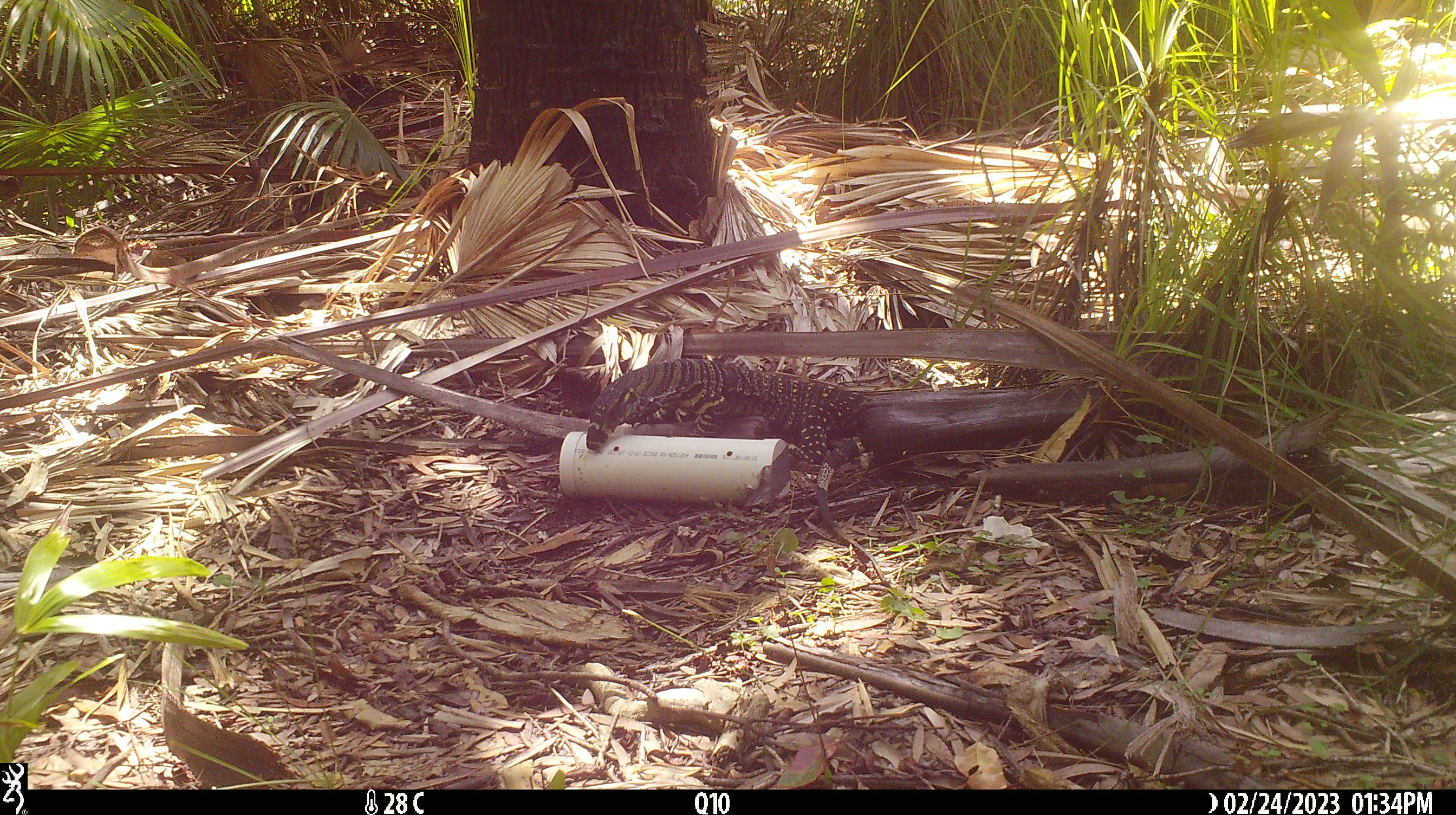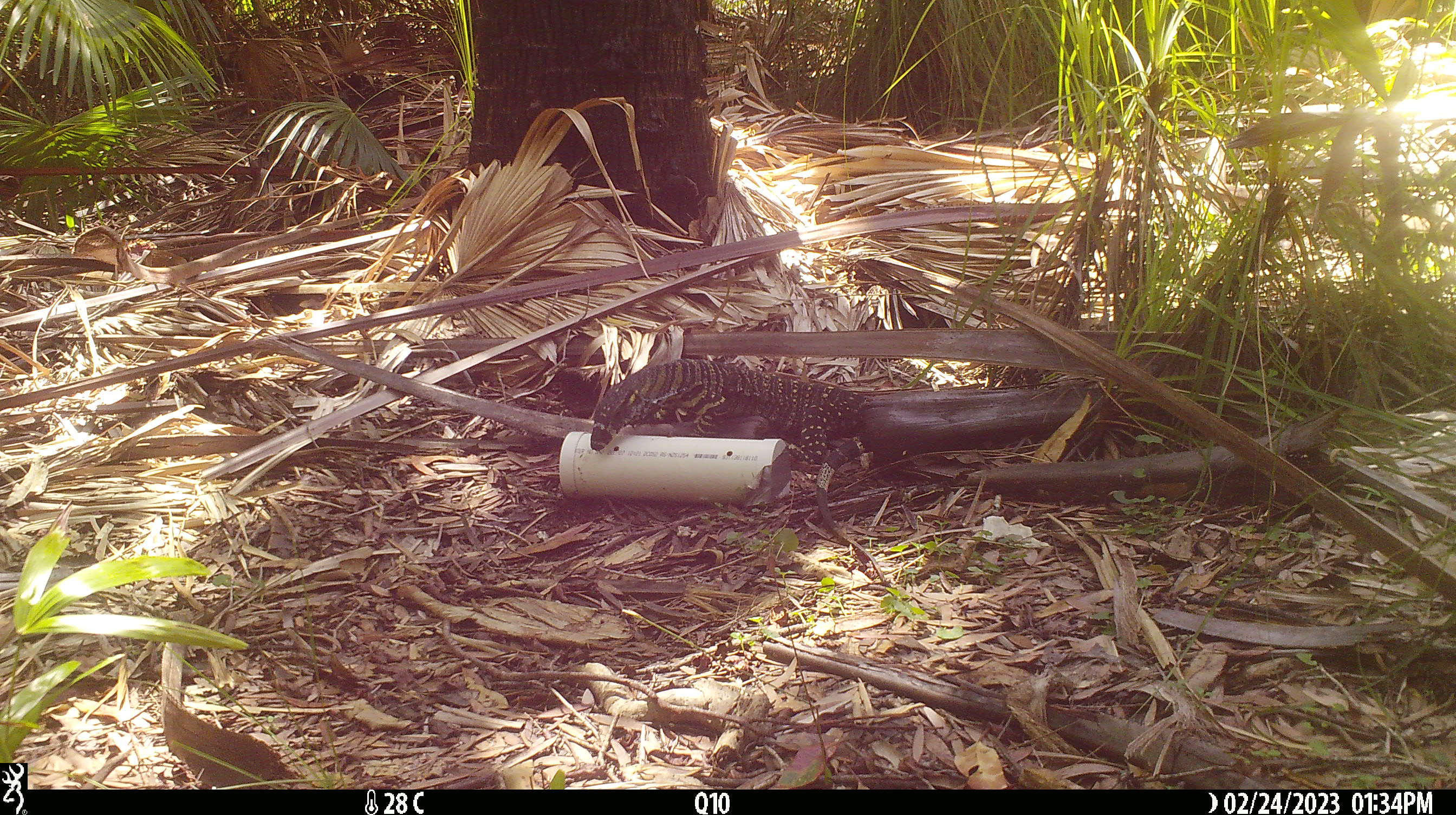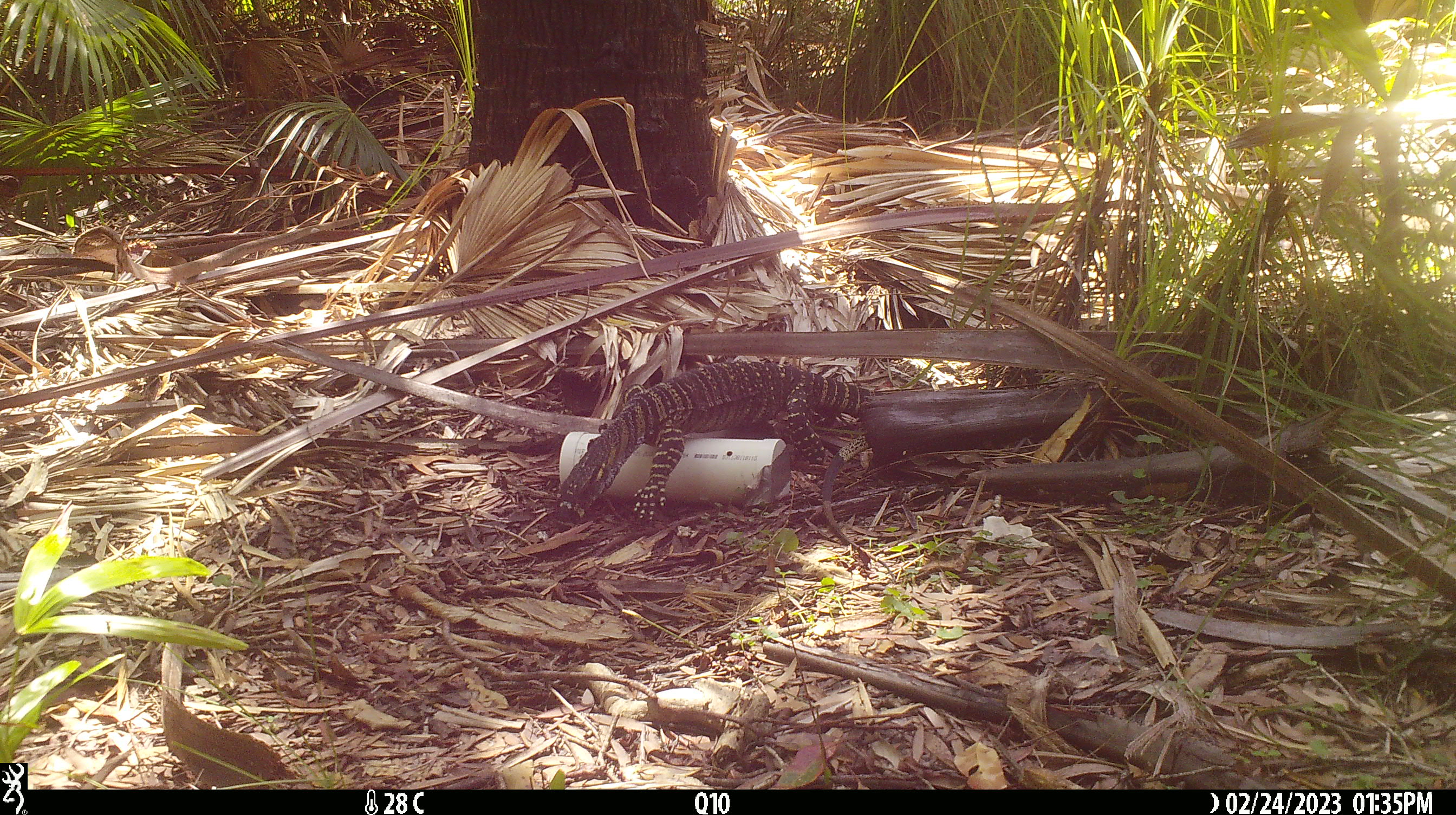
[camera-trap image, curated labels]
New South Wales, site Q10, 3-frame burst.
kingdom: Animalia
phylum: Chordata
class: Reptilia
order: Squamata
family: Varanidae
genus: Varanus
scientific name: Varanus varius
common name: lace monitor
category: goanna